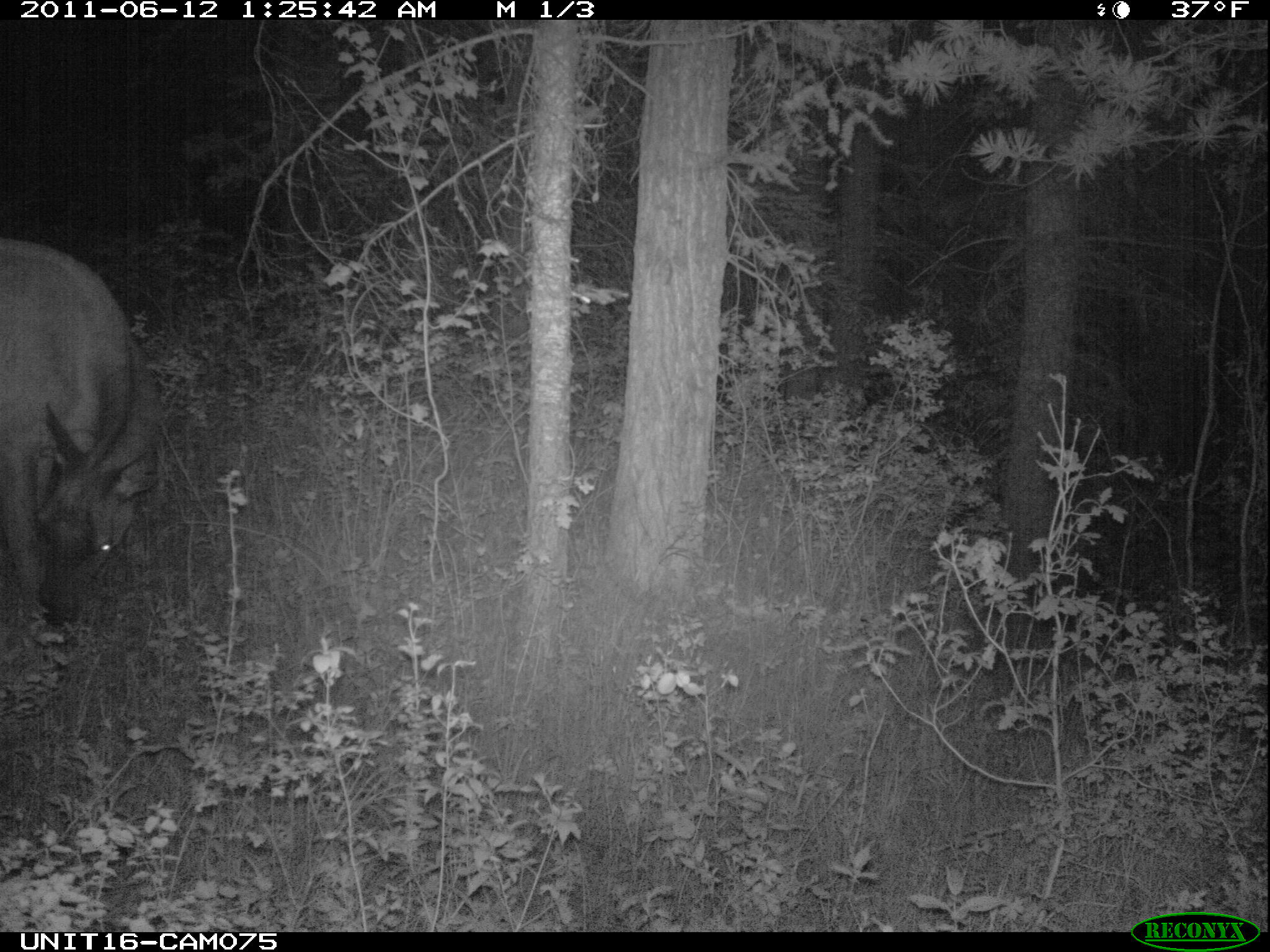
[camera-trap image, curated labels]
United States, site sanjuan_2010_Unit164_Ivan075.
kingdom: Animalia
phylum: Chordata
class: Mammalia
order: Artiodactyla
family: Cervidae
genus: Cervus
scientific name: Cervus elaphus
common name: red deer